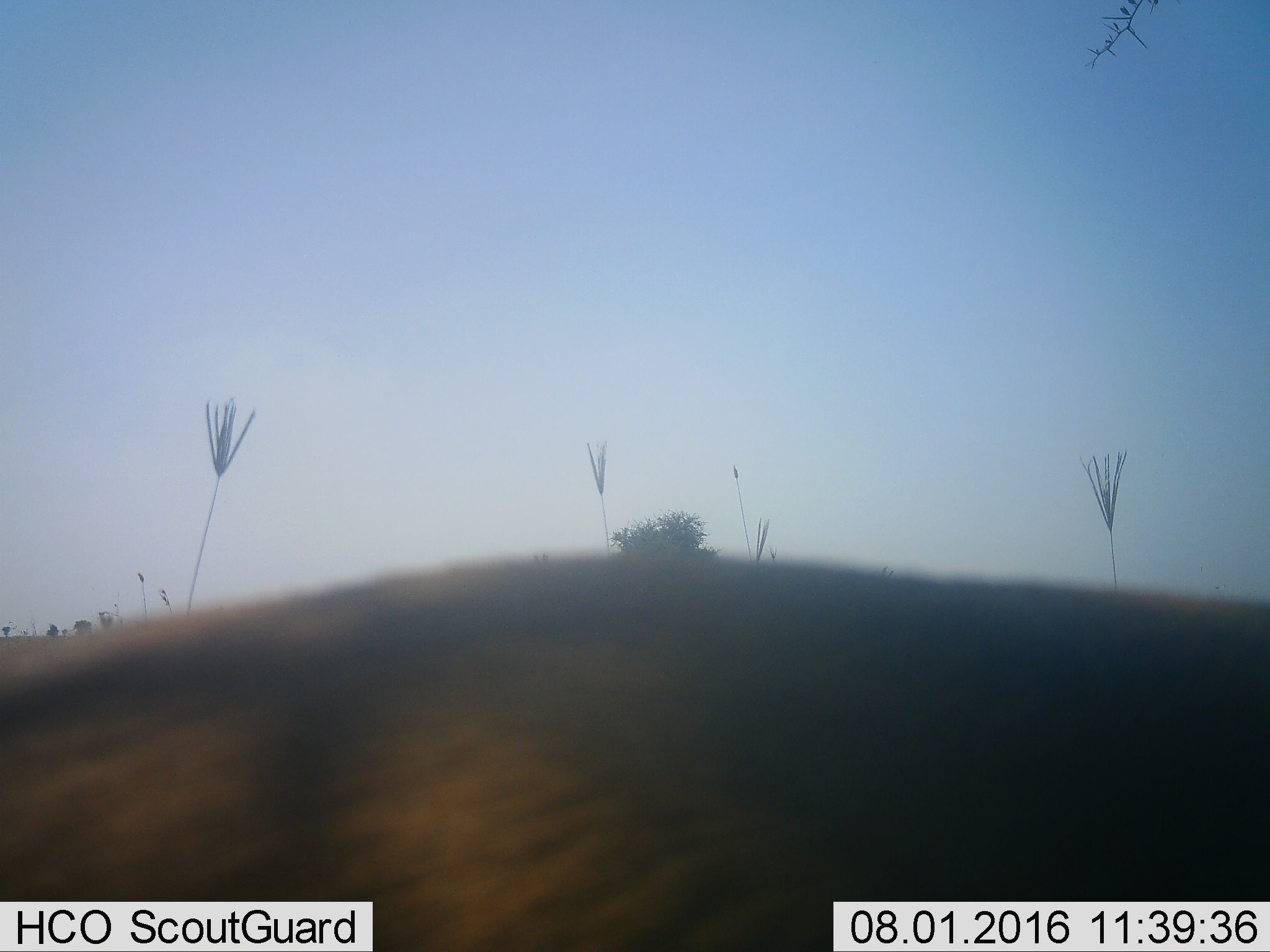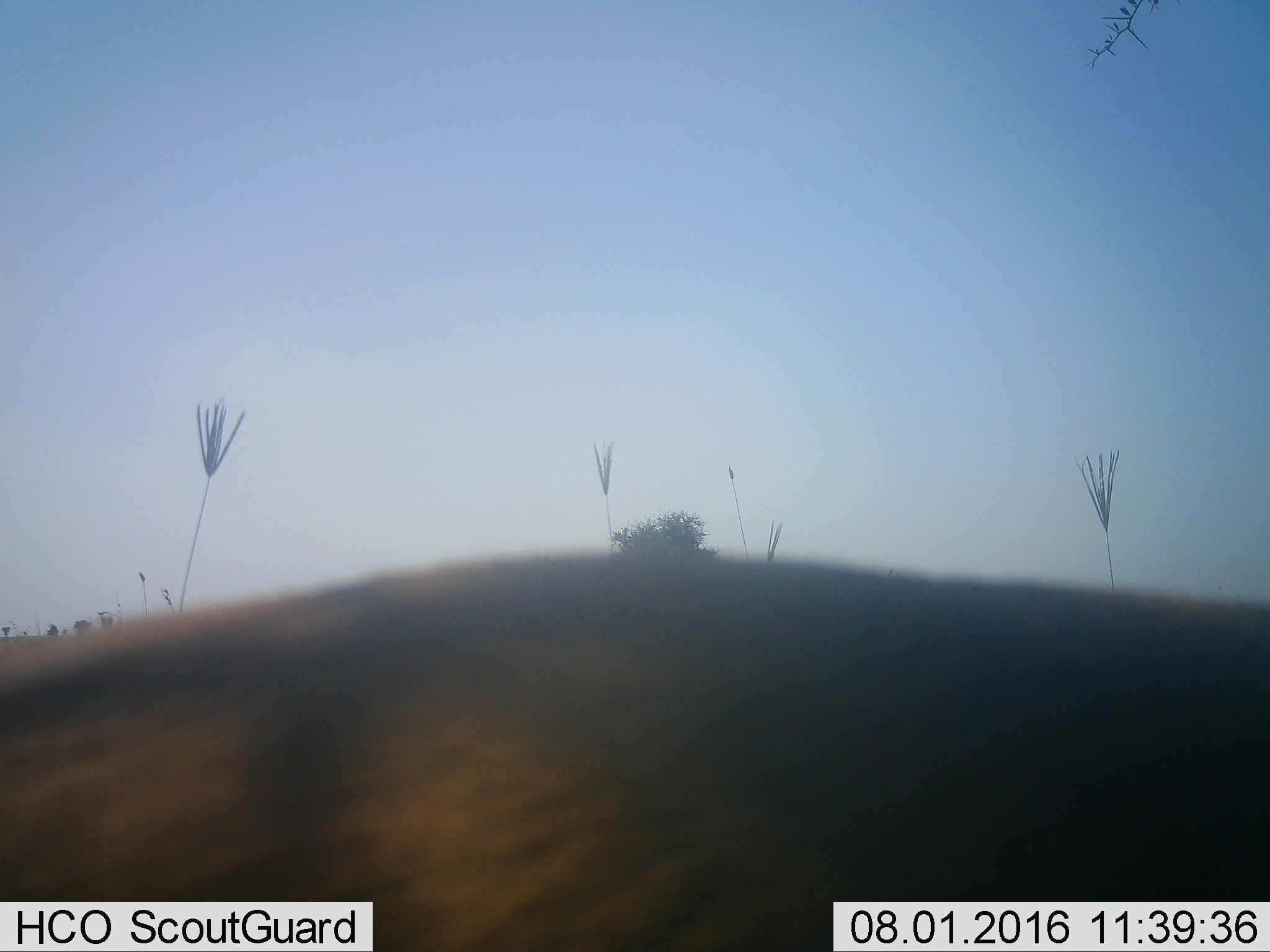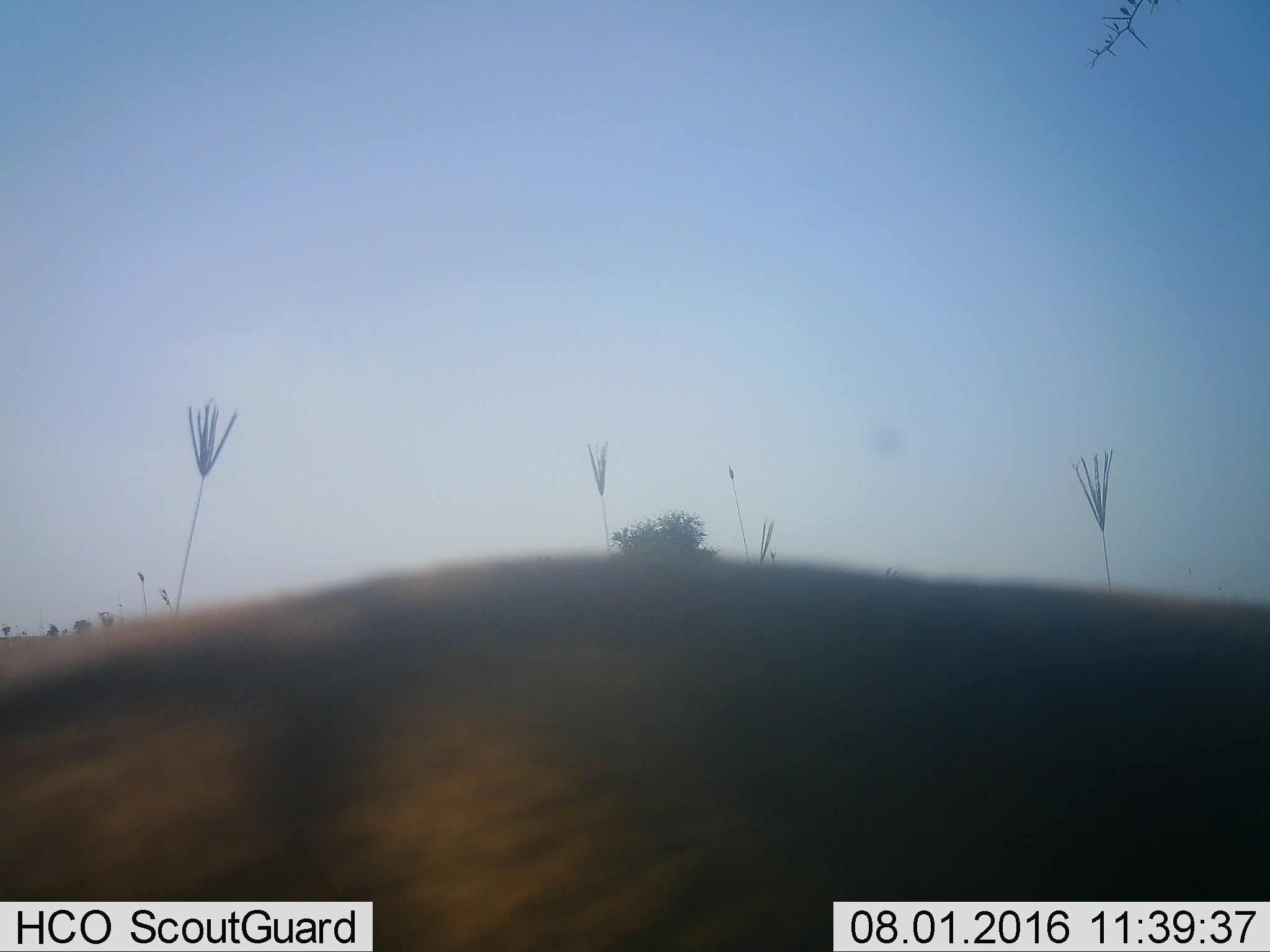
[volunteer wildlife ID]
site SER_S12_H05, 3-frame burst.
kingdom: Animalia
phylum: Chordata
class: Mammalia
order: Artiodactyla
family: Bovidae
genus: Eudorcas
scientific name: Eudorcas thomsonii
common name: thomson's gazelle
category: gazellethomsons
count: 1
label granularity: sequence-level